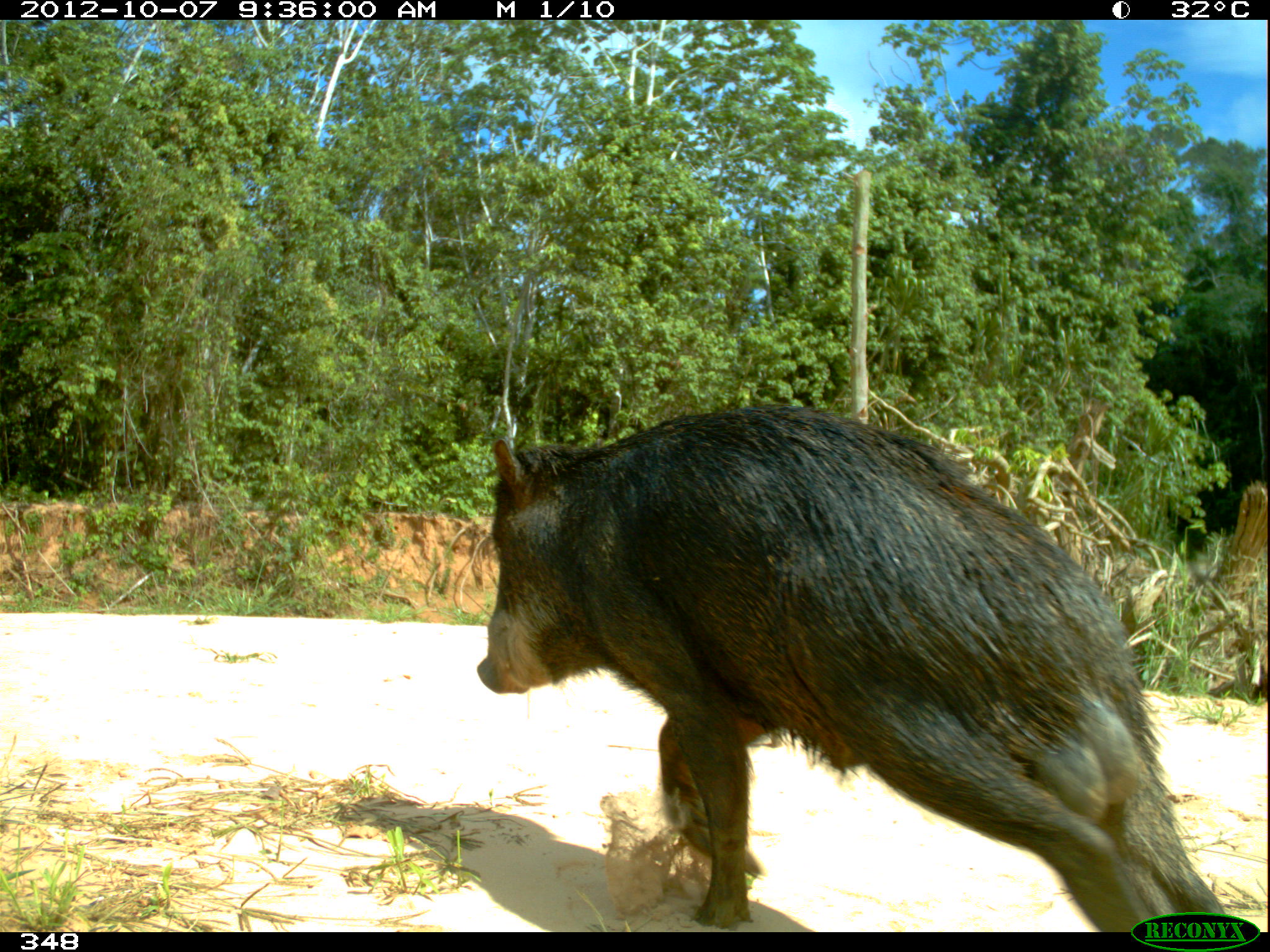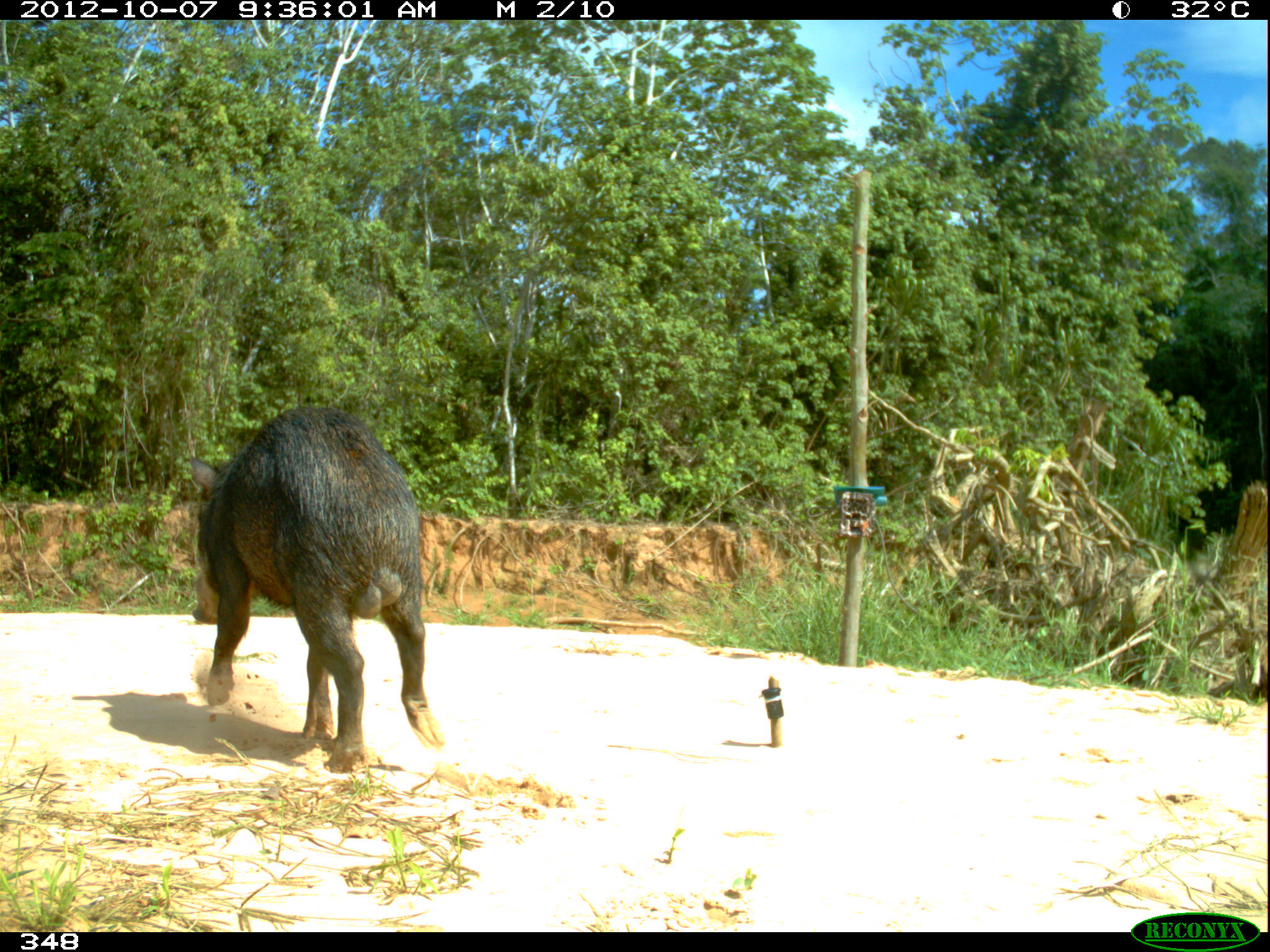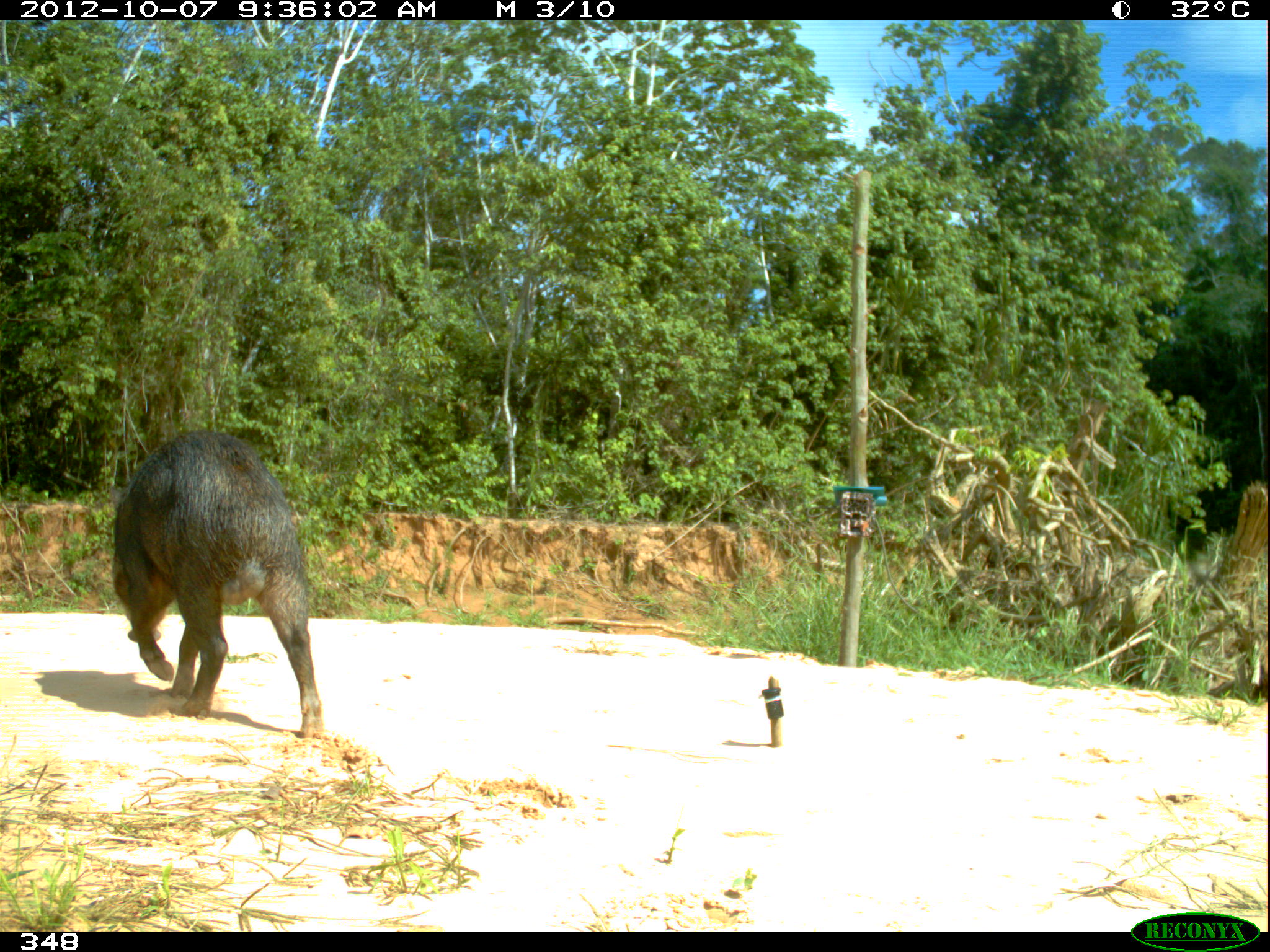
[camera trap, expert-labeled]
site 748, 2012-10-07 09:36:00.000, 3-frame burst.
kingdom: Animalia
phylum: Chordata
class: Mammalia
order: Artiodactyla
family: Tayassuidae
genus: Tayassu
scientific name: Tayassu pecari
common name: white-lipped peccary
Tayassu pecari (white-lipped peccary).